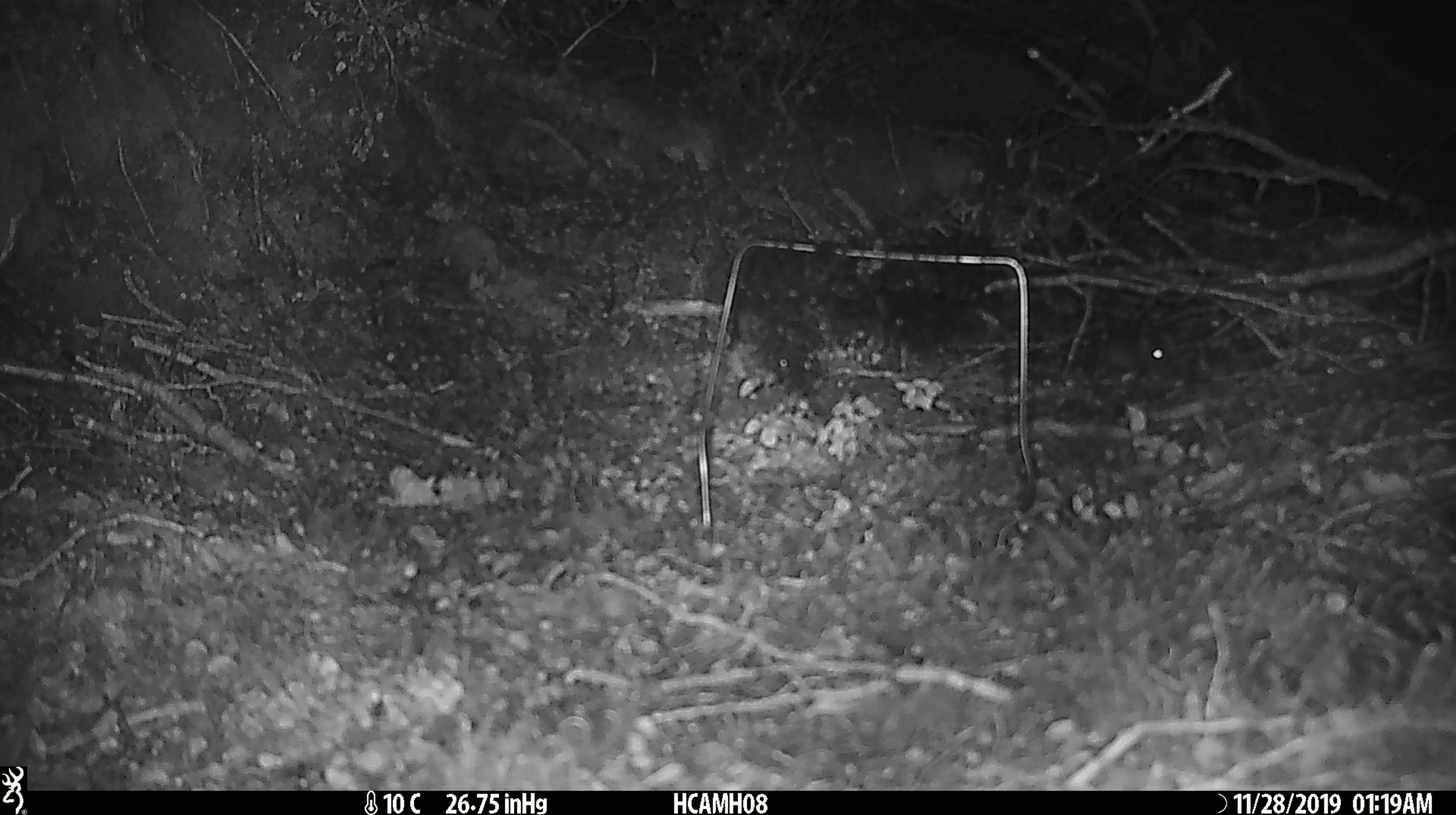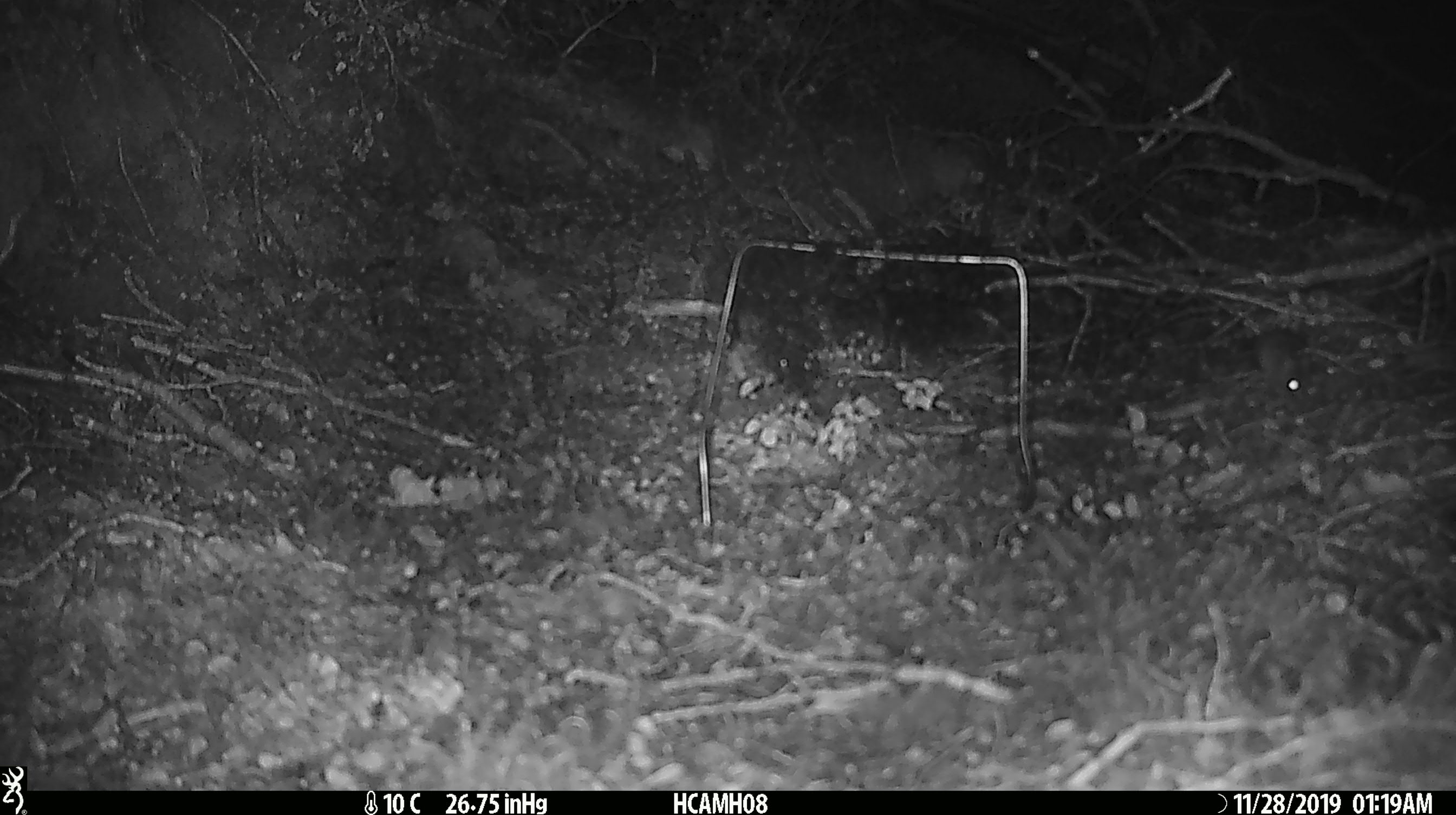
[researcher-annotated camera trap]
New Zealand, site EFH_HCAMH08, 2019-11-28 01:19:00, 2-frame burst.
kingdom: Animalia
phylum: Chordata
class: Mammalia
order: Rodentia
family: Muridae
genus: Mus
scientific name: Mus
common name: mouse